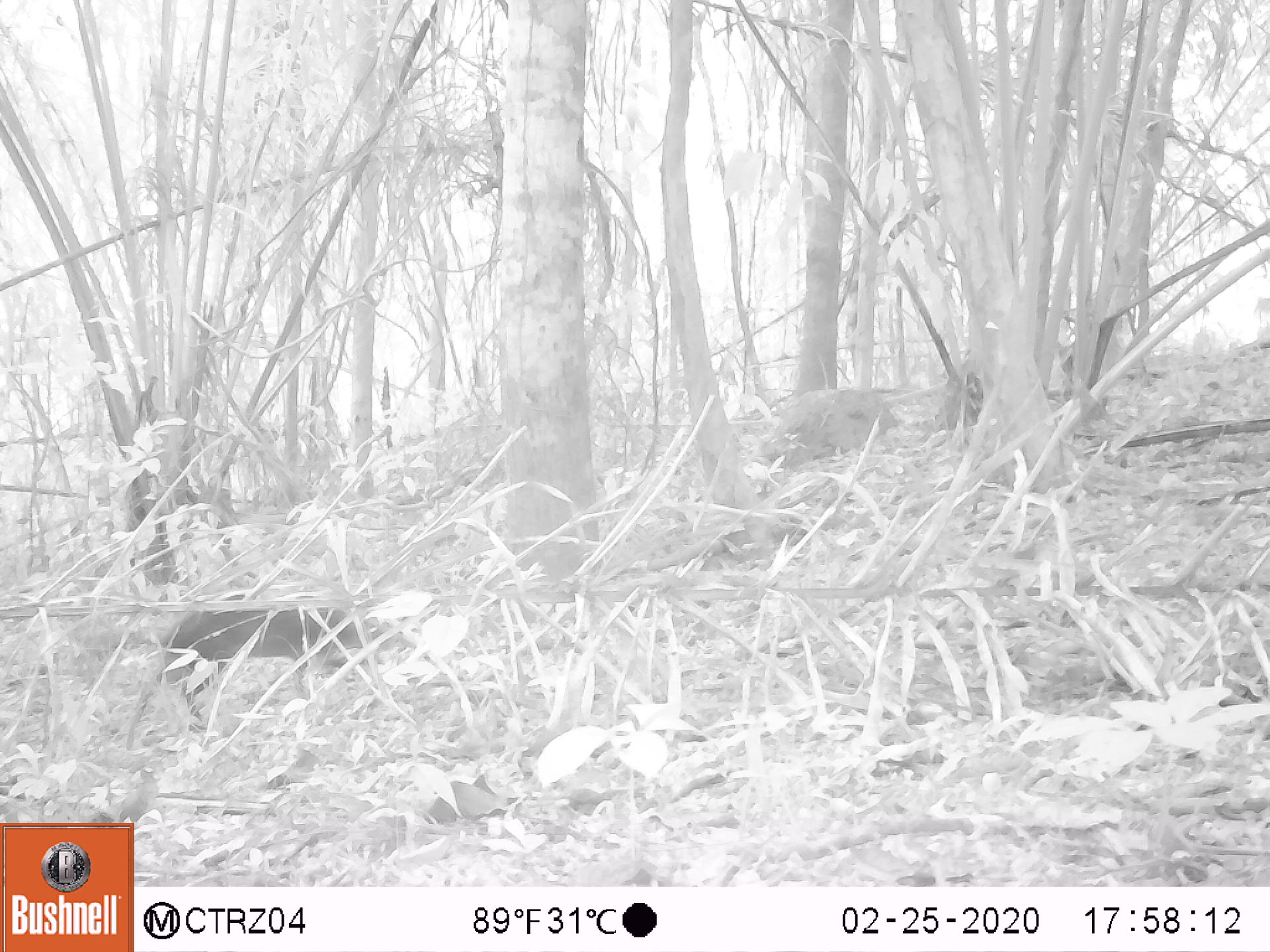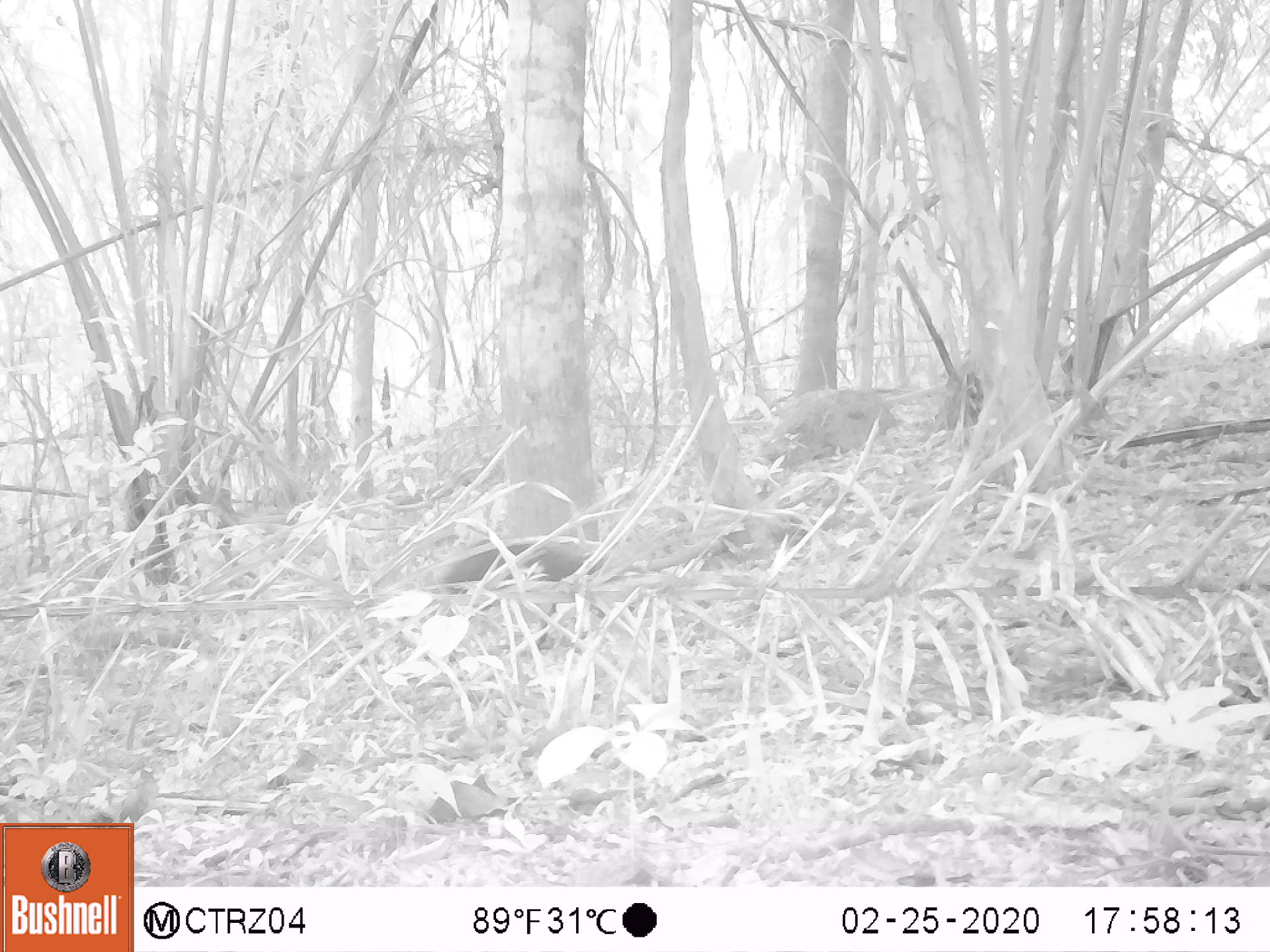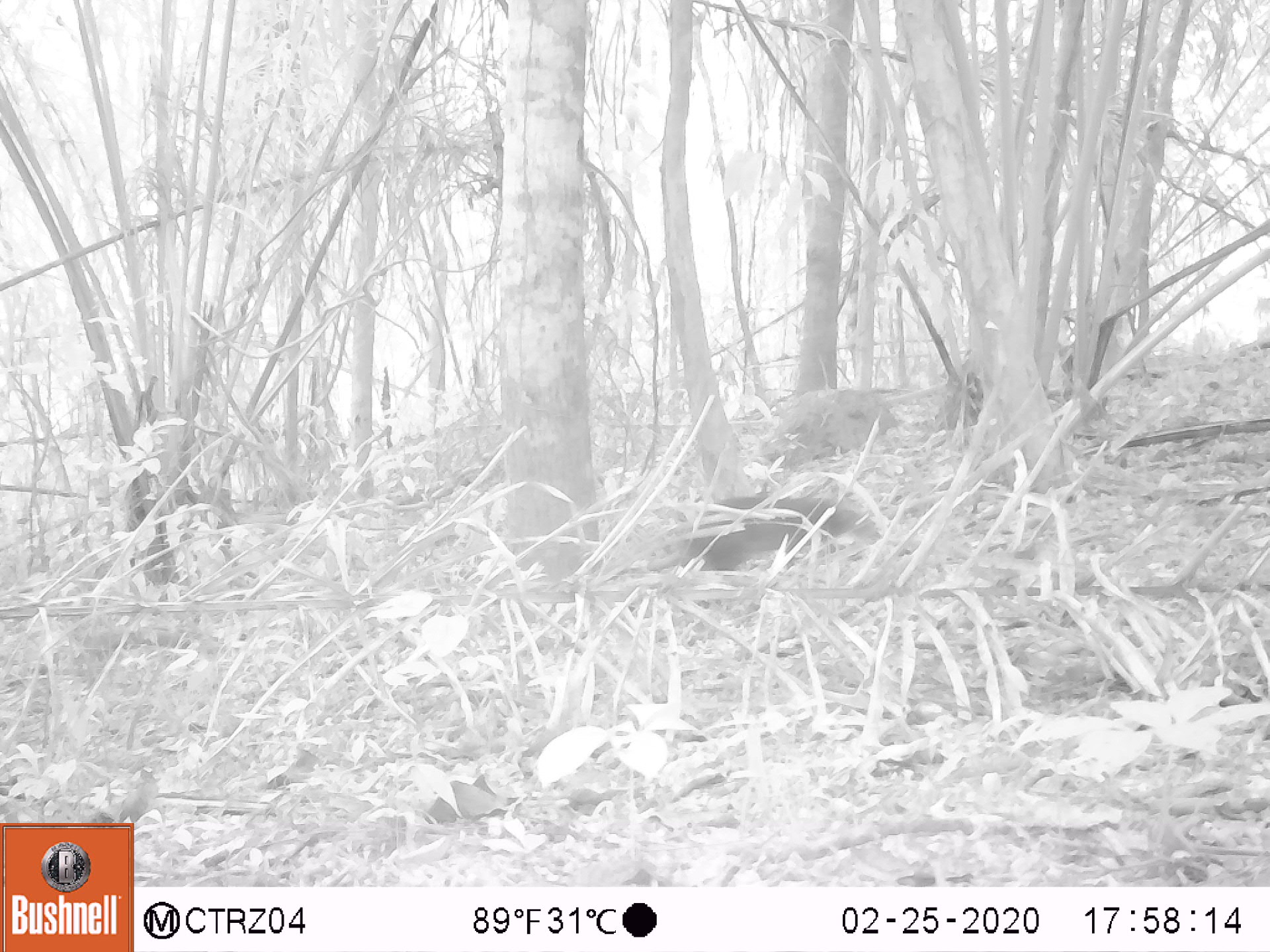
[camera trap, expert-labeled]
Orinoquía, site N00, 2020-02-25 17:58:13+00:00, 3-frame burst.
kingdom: Animalia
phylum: Chordata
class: Mammalia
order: Rodentia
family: Dasyproctidae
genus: Dasyprocta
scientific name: Dasyprocta fuliginosa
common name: black agouti